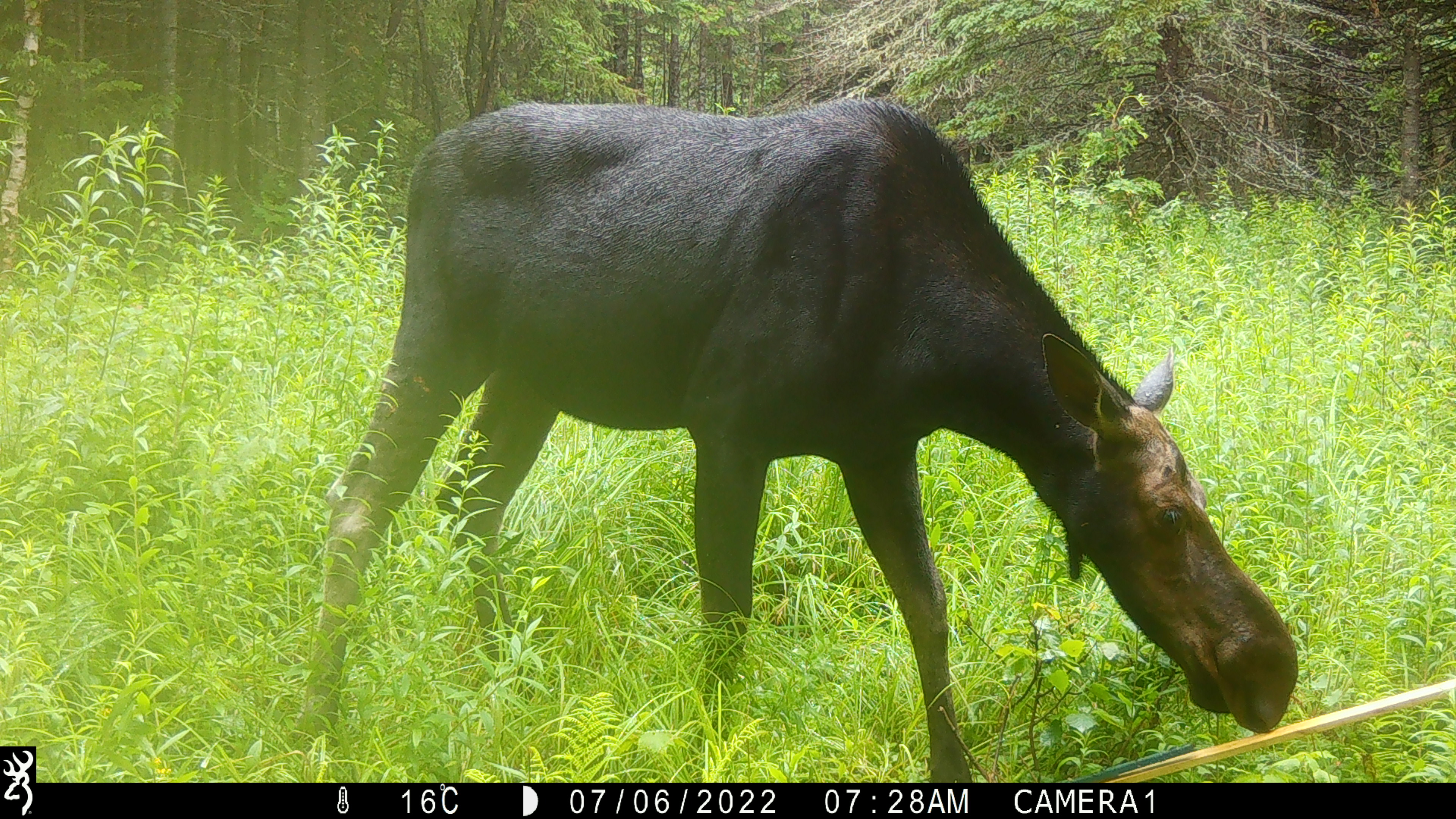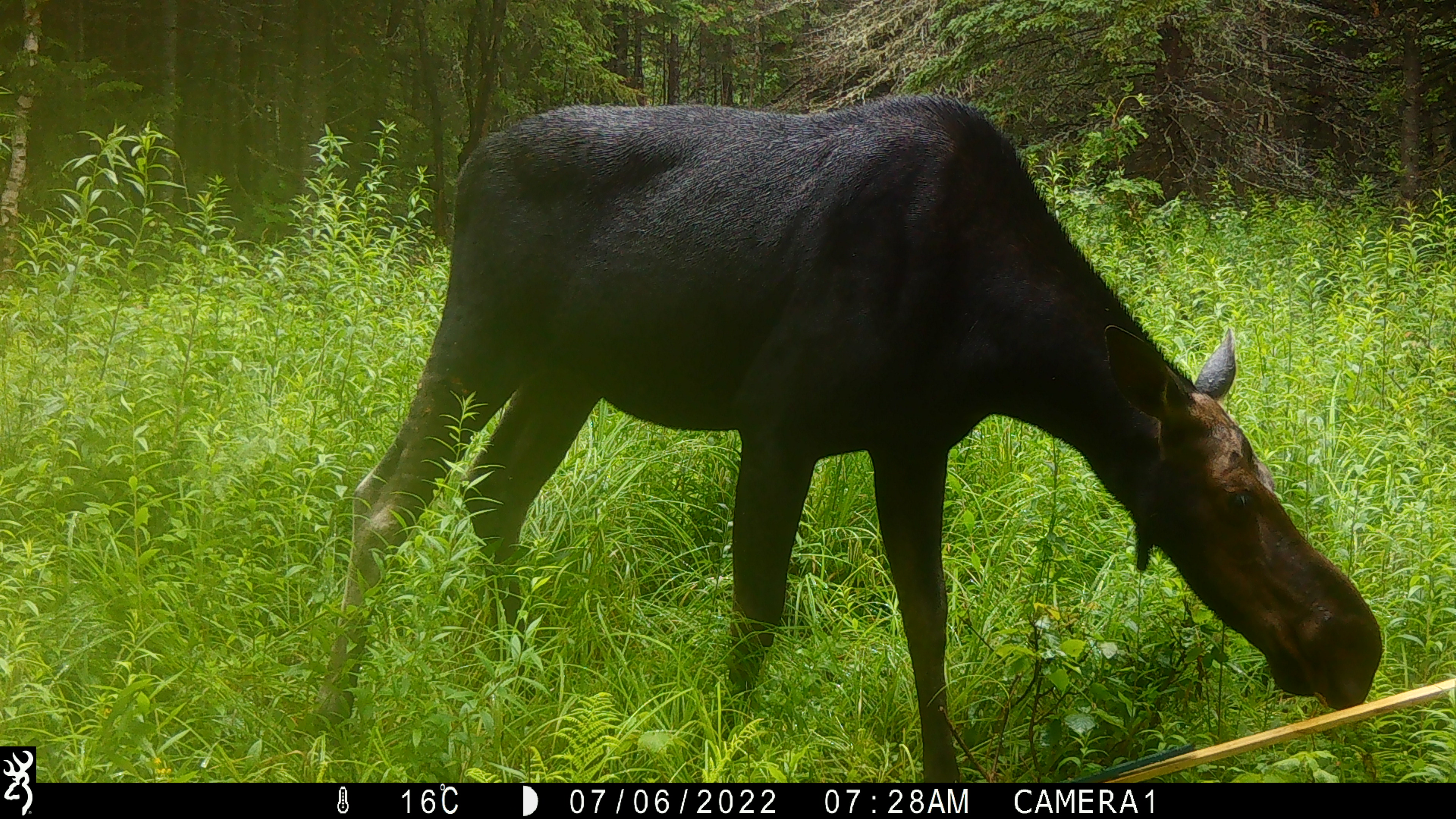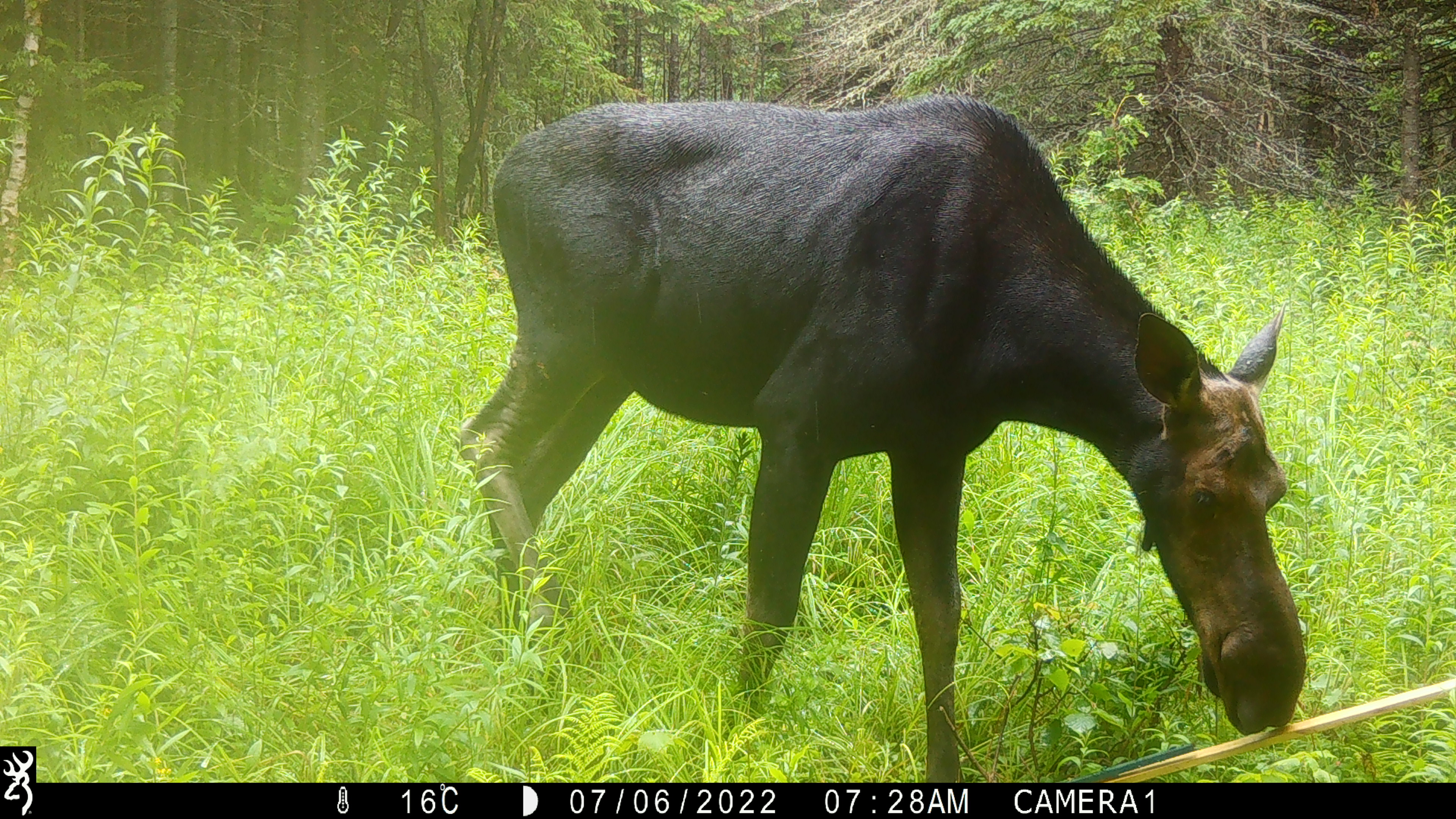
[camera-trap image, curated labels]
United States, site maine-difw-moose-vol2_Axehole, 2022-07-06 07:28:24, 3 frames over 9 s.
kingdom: Animalia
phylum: Chordata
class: Mammalia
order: Artiodactyla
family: Cervidae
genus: Alces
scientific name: Alces alces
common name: moose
Moose (Alces alces).